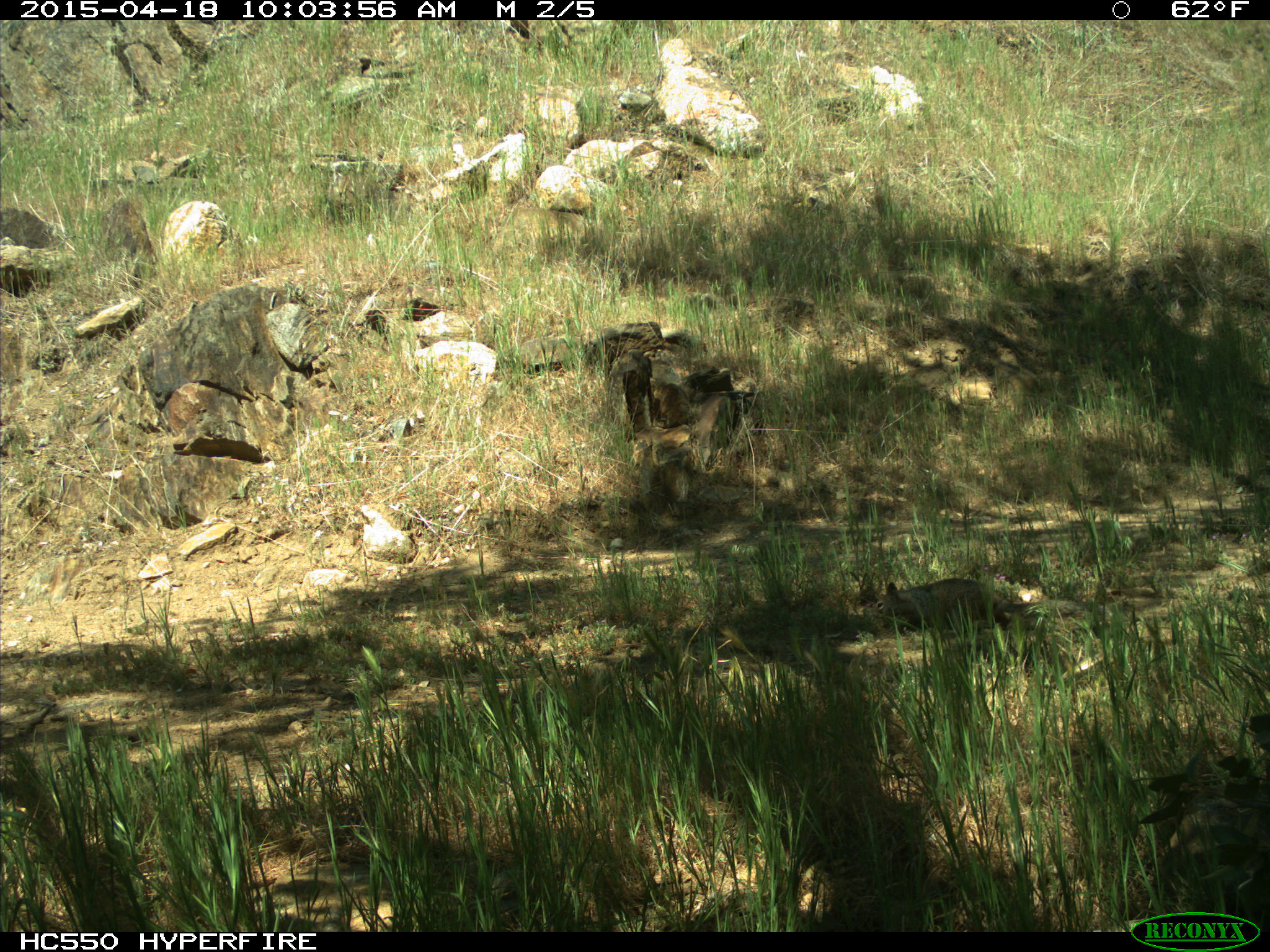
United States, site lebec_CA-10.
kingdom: Animalia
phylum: Chordata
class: Mammalia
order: Rodentia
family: Sciuridae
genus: Otospermophilus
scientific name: Otospermophilus beecheyi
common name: california ground squirrel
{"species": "Otospermophilus beecheyi (california ground squirrel)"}